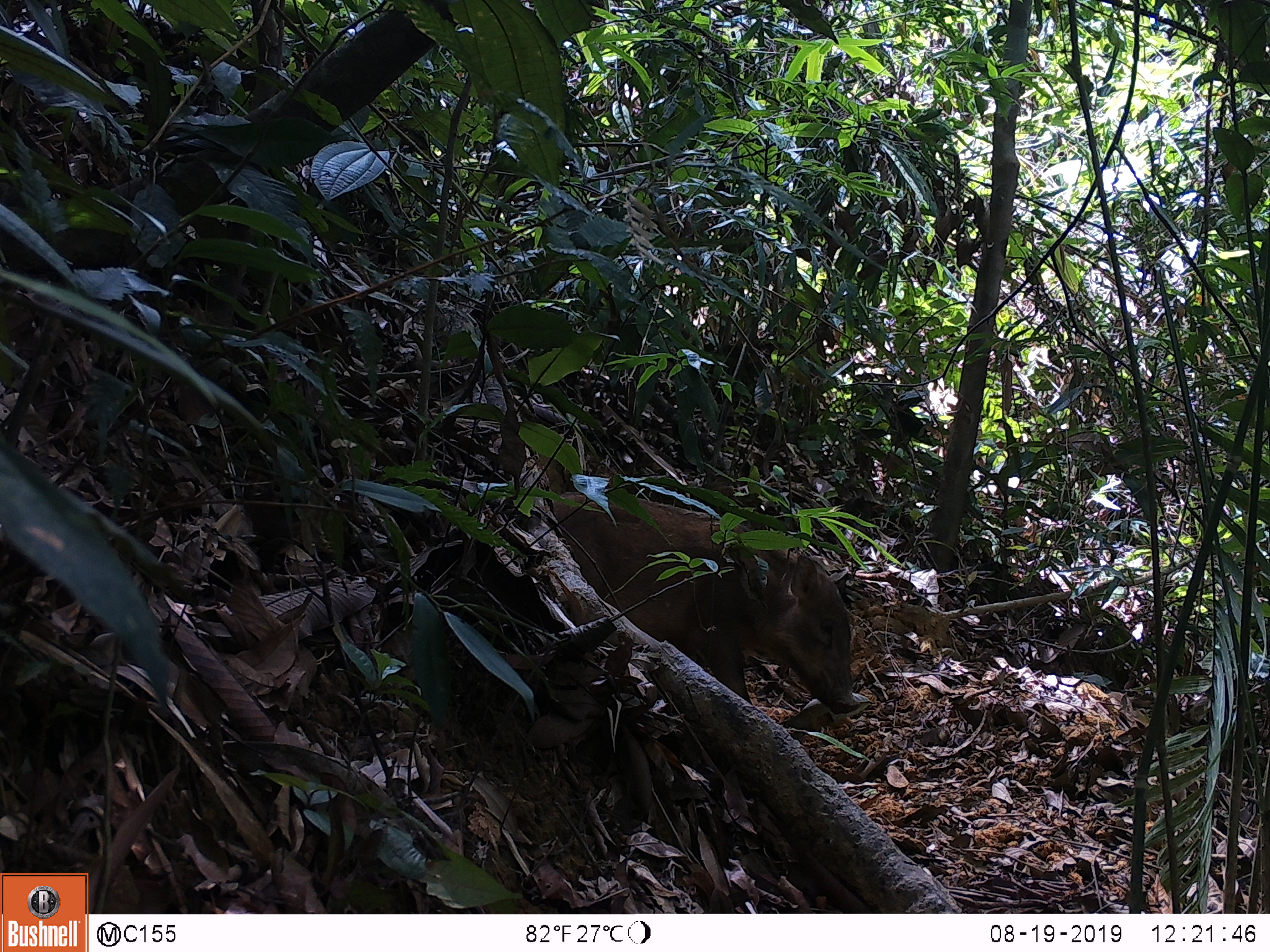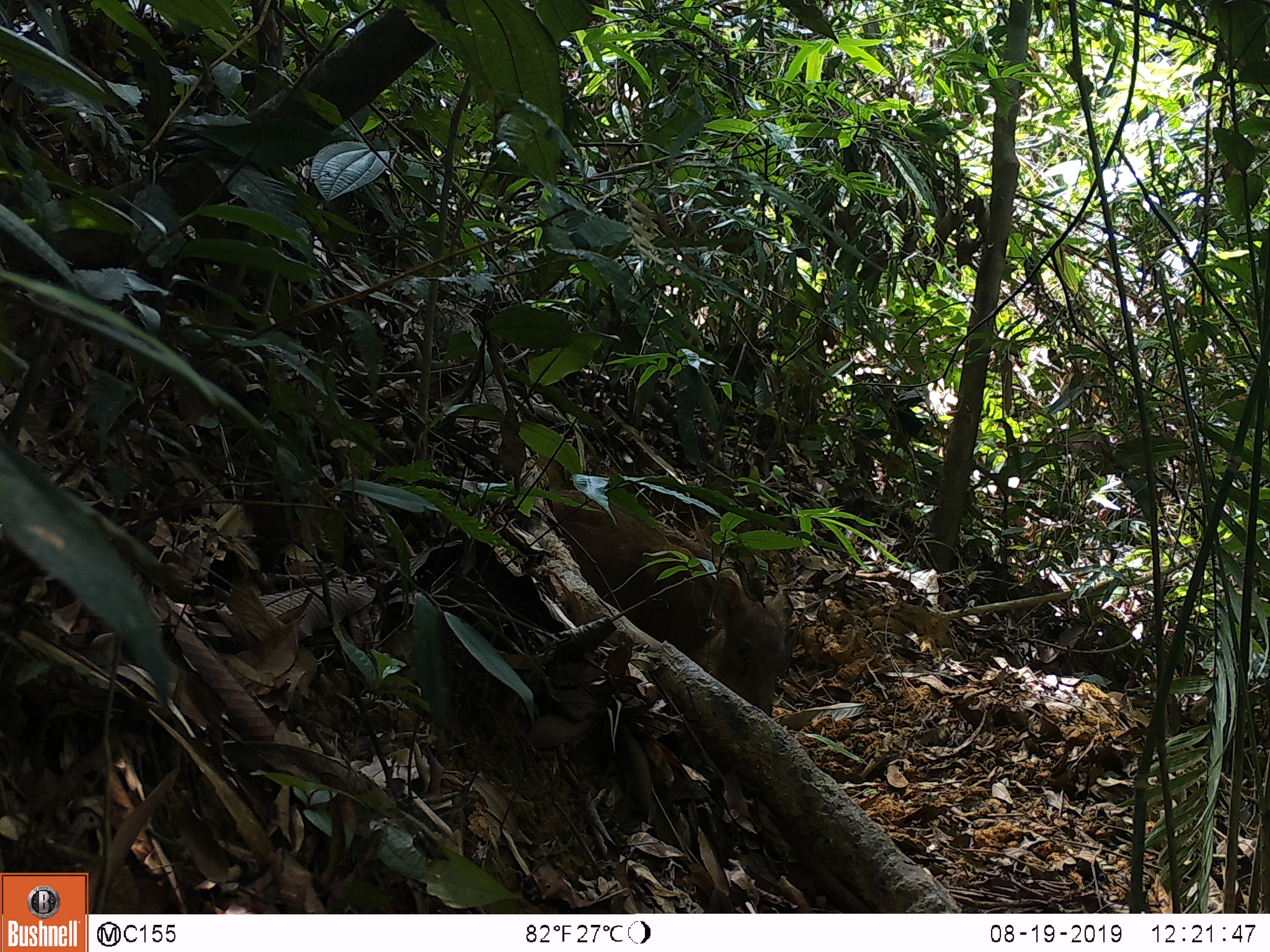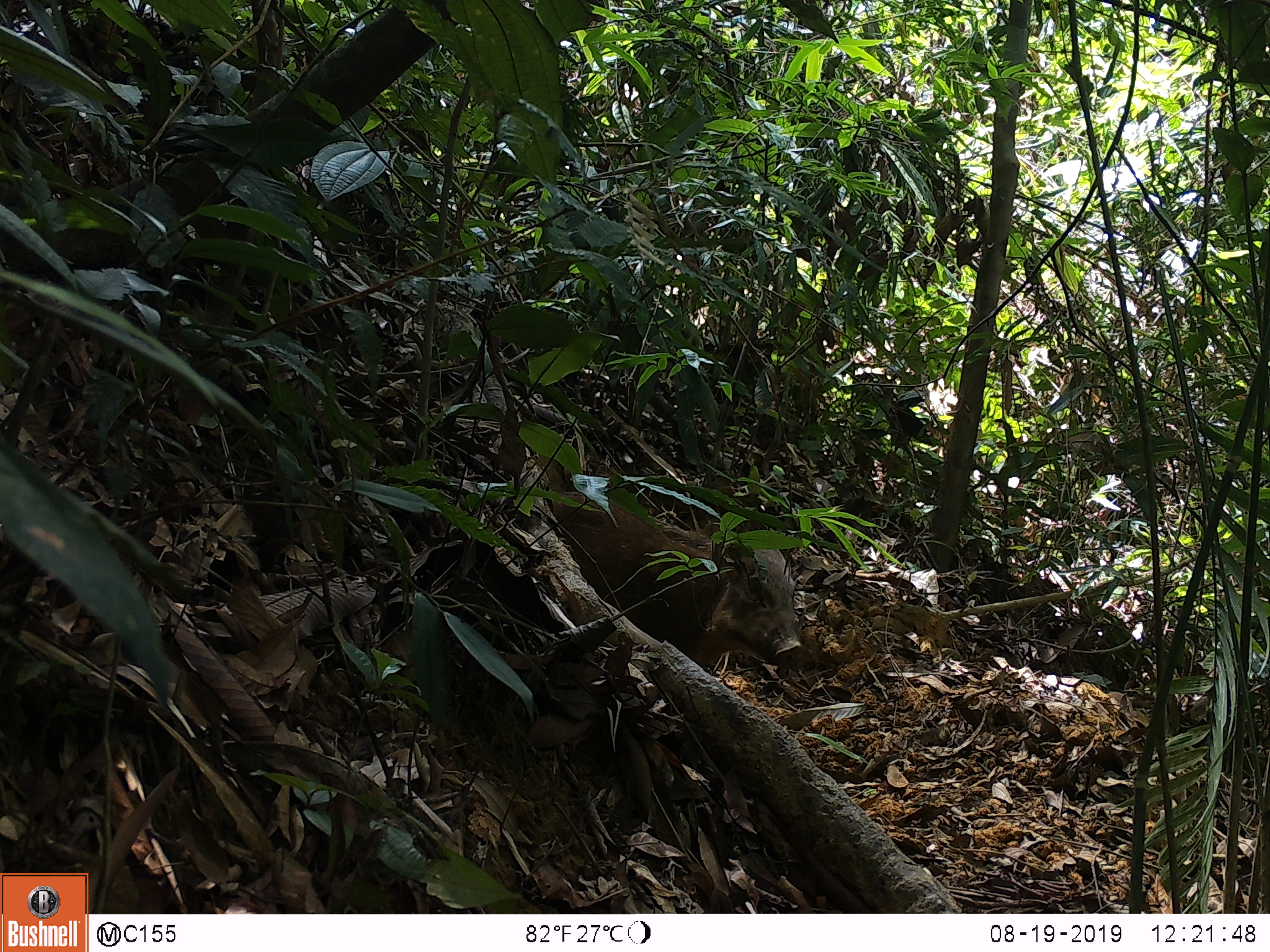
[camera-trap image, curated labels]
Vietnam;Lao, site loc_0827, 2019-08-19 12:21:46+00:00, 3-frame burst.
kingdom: Animalia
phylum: Chordata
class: Mammalia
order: Artiodactyla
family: Suidae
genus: Sus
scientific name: Sus scrofa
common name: eurasian wild pig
Eurasian wild pig (Sus scrofa). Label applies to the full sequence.